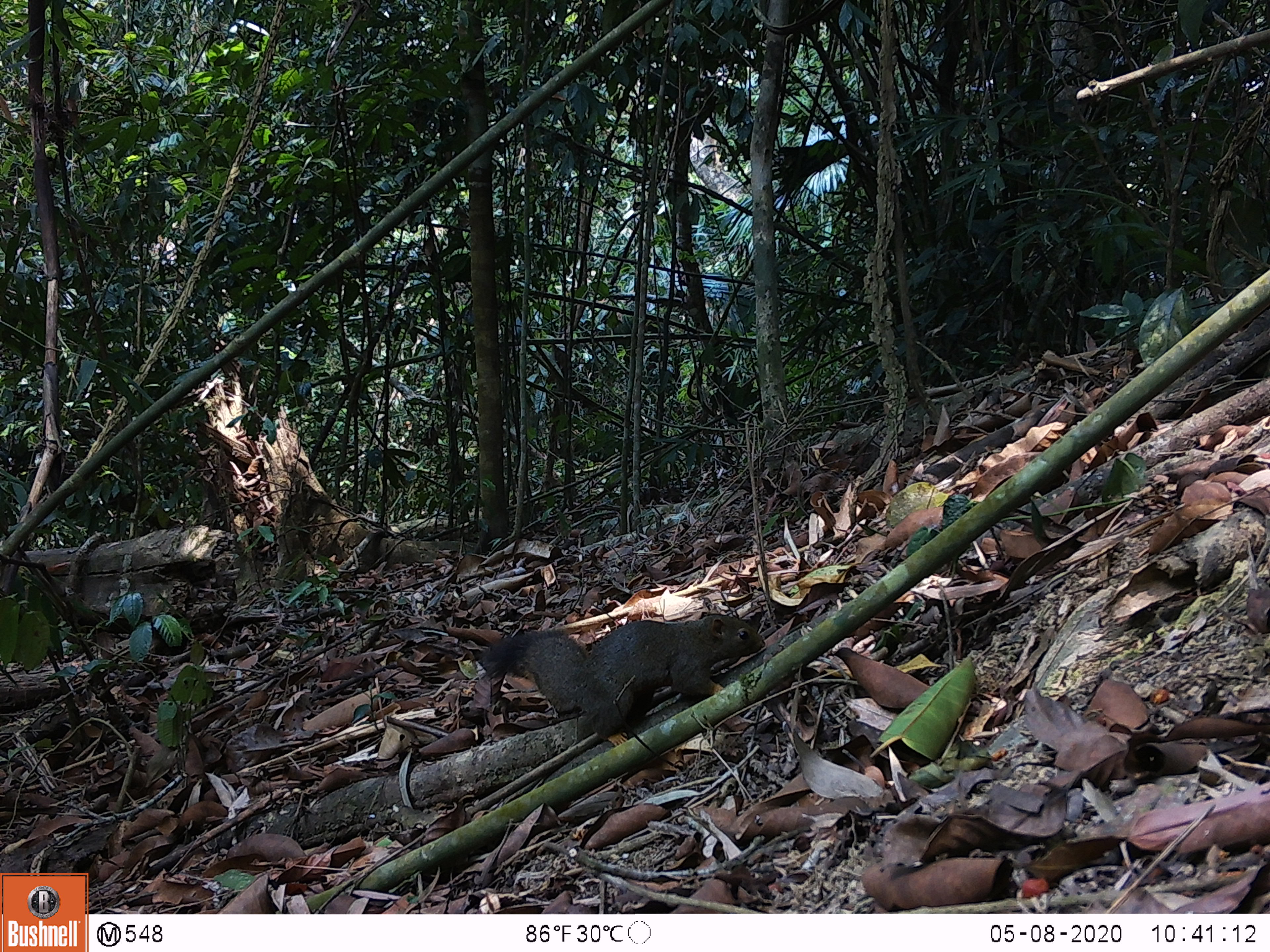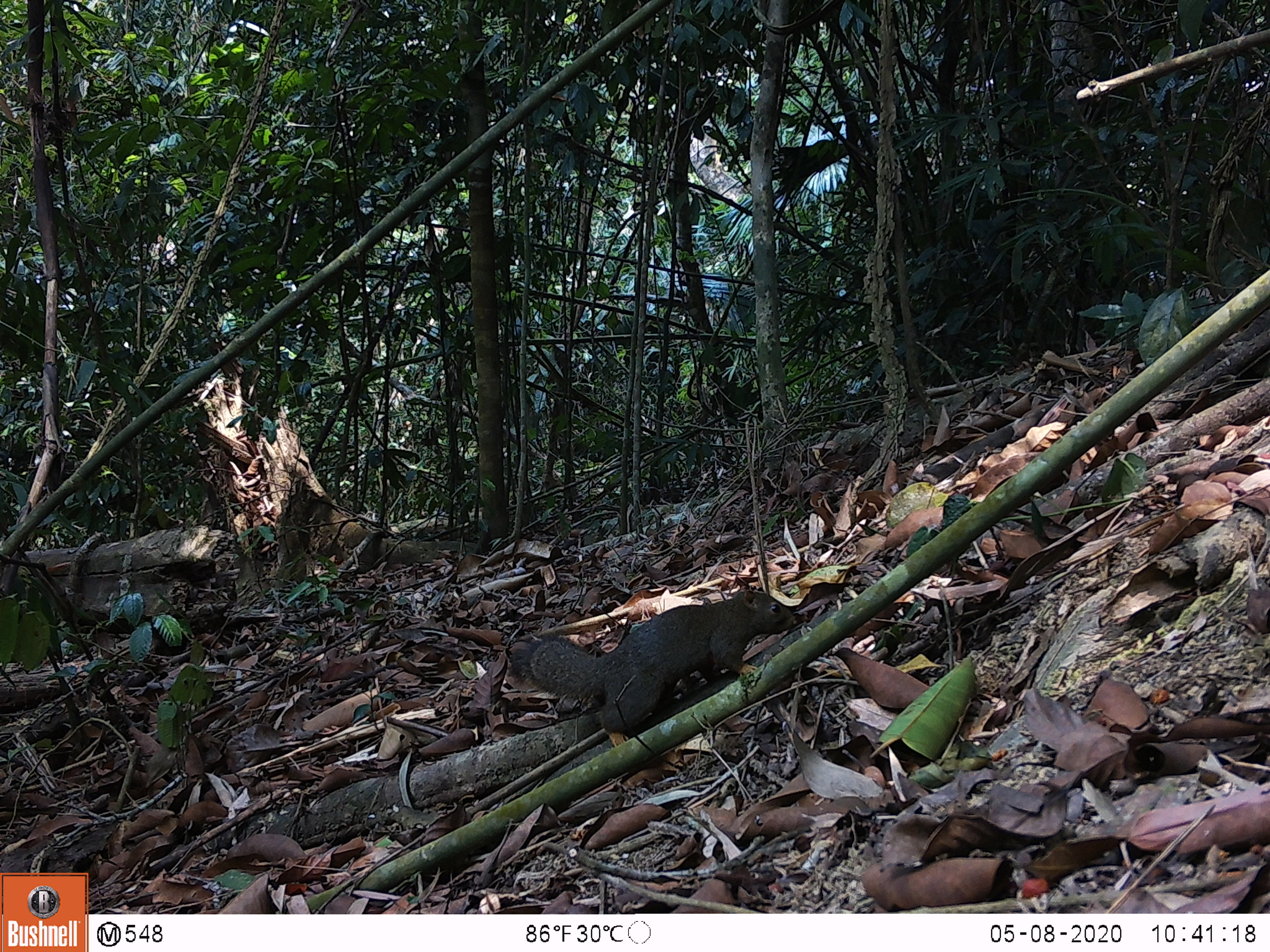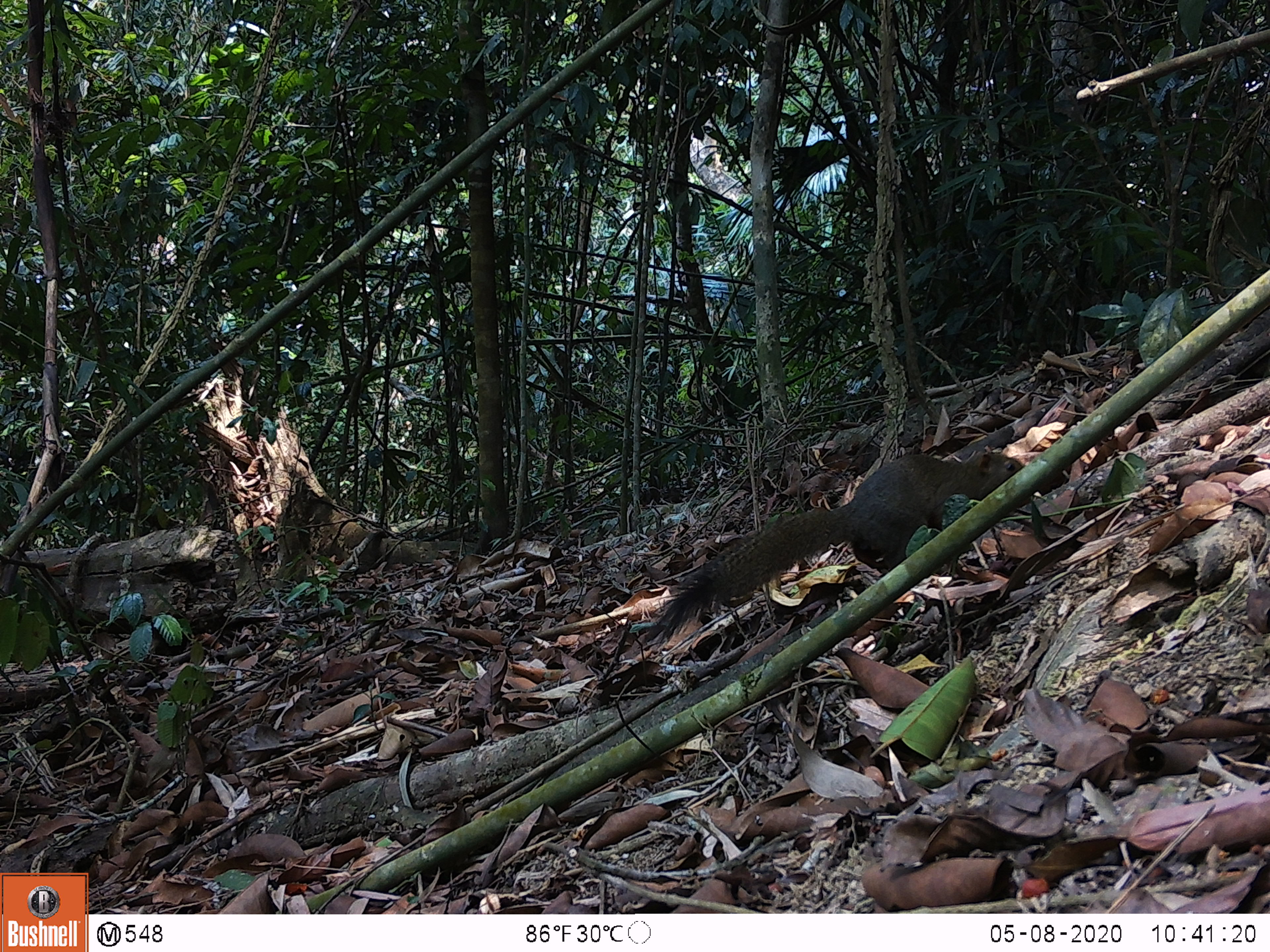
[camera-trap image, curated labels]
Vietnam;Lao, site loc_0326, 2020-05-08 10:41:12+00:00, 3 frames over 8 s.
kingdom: Animalia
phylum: Chordata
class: Mammalia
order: Rodentia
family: Sciuridae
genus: Callosciurus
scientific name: Callosciurus erythraeus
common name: pallas's squirrel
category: pallass squirrel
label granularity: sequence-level